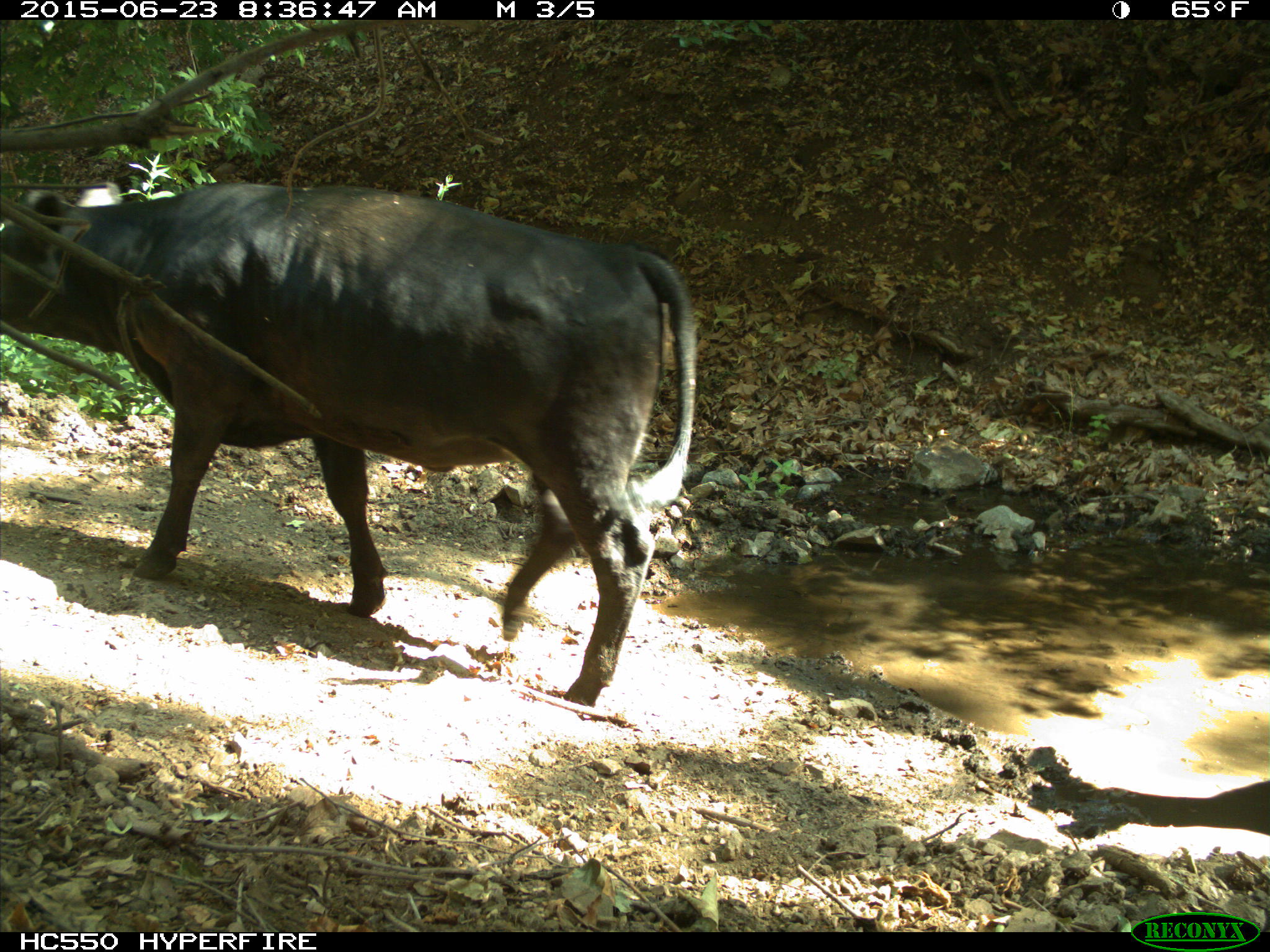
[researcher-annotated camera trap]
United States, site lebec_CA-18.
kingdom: Animalia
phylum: Chordata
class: Mammalia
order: Artiodactyla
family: Bovidae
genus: Bos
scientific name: Bos taurus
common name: domestic cow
Bos taurus (domestic cow).